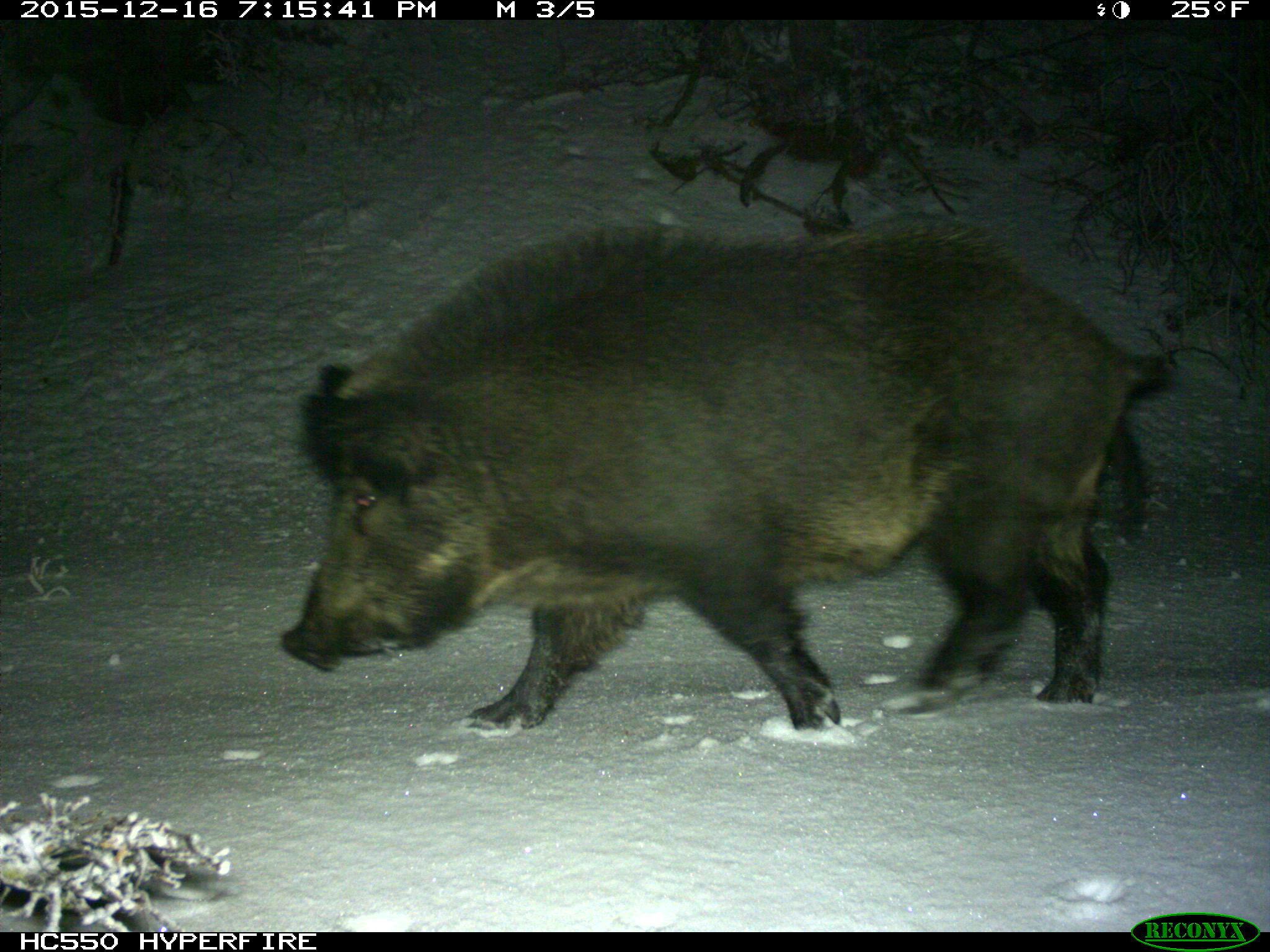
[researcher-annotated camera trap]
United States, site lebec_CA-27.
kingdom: Animalia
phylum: Chordata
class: Mammalia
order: Artiodactyla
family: Suidae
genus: Sus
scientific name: Sus scrofa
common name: wild boar